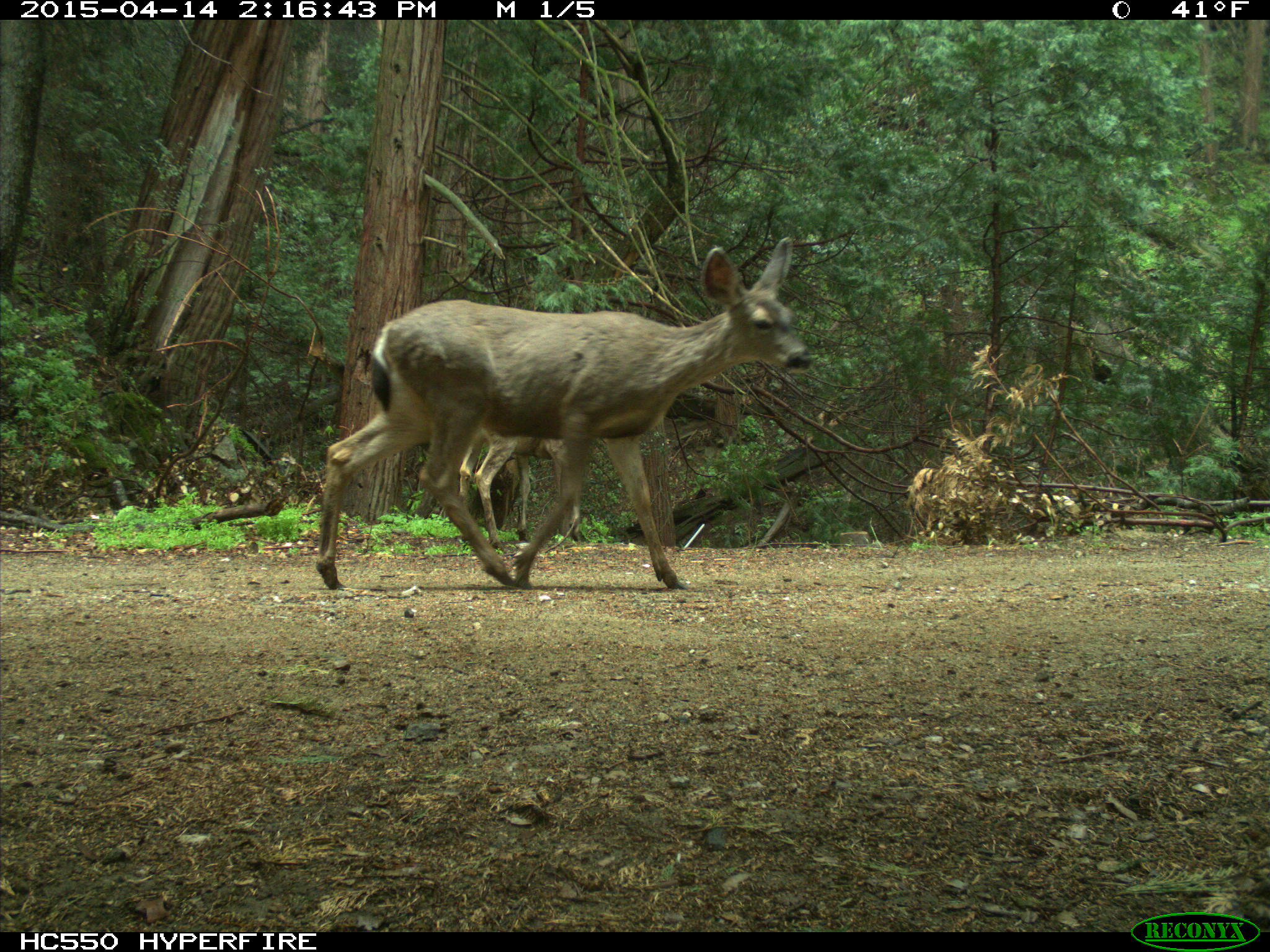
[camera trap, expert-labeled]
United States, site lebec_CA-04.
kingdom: Animalia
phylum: Chordata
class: Mammalia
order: Artiodactyla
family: Cervidae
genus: Odocoileus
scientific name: Odocoileus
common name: deer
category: unidentified deer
Unidentified deer (deer) (Odocoileus).